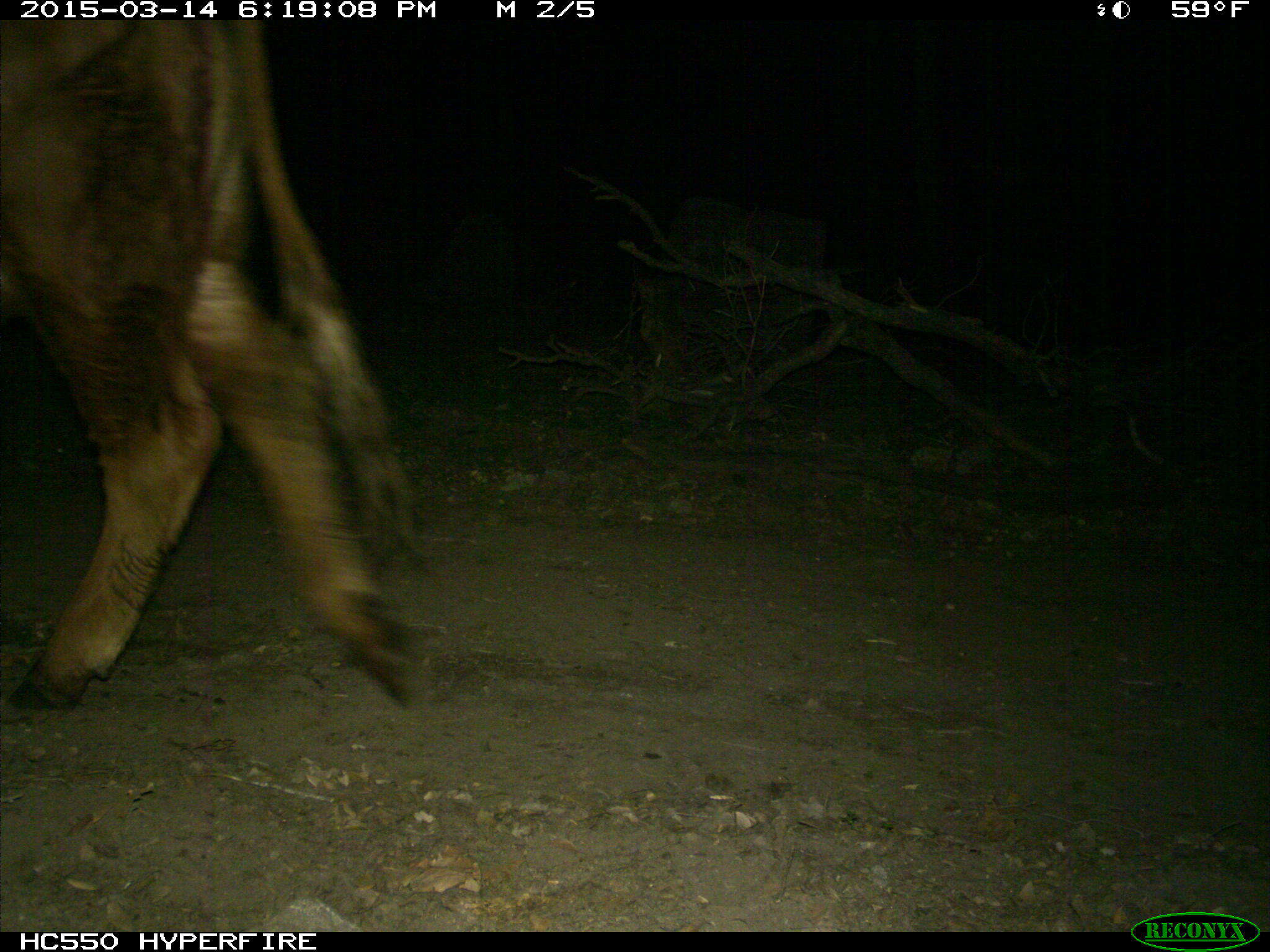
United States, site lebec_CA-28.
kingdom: Animalia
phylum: Chordata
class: Mammalia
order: Artiodactyla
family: Bovidae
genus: Bos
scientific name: Bos taurus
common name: domestic cow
Bos taurus (domestic cow).